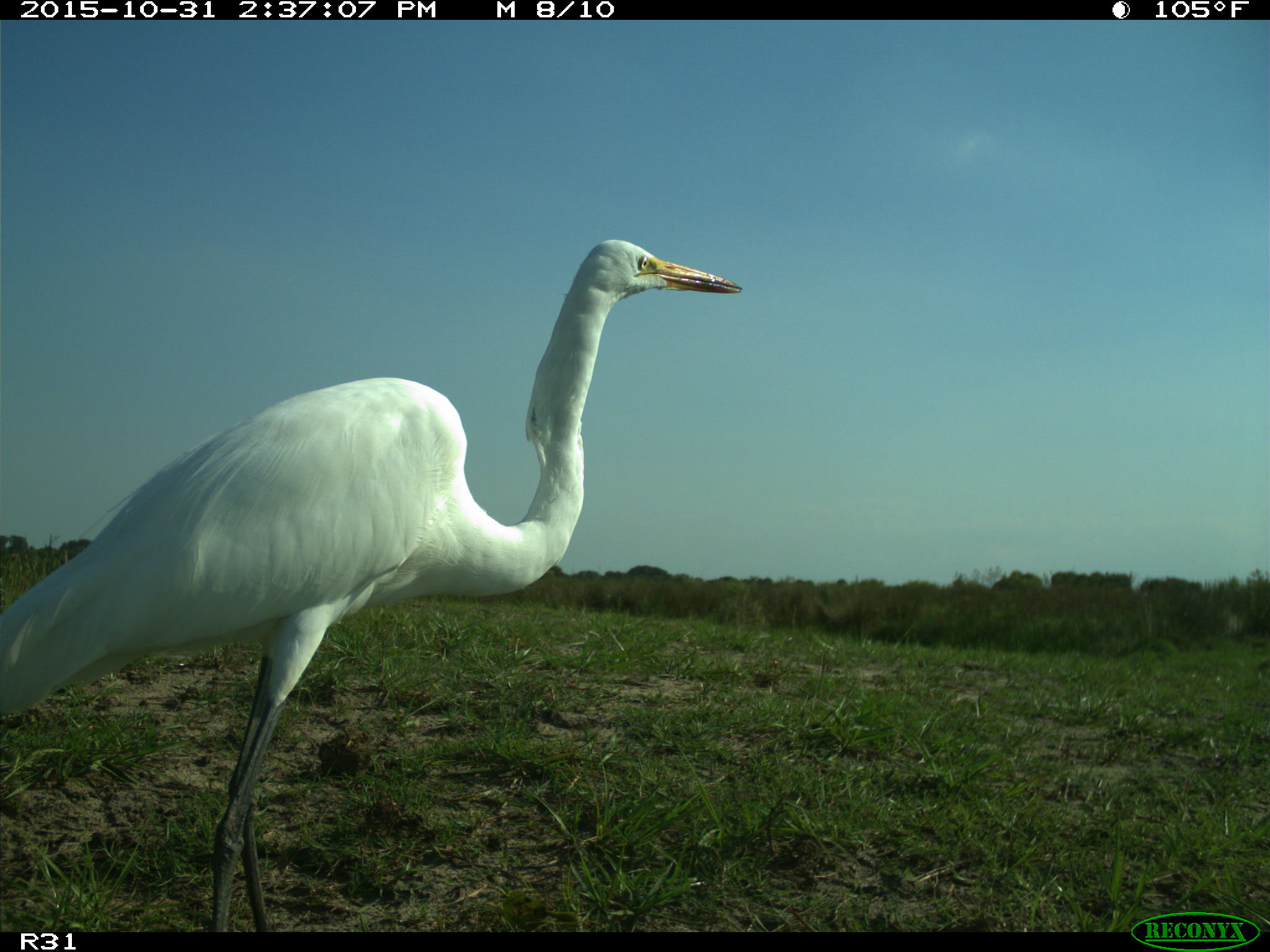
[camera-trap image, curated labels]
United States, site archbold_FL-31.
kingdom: Animalia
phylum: Chordata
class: Aves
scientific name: Aves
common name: birds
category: unidentified bird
Unidentified bird (birds) (Aves).